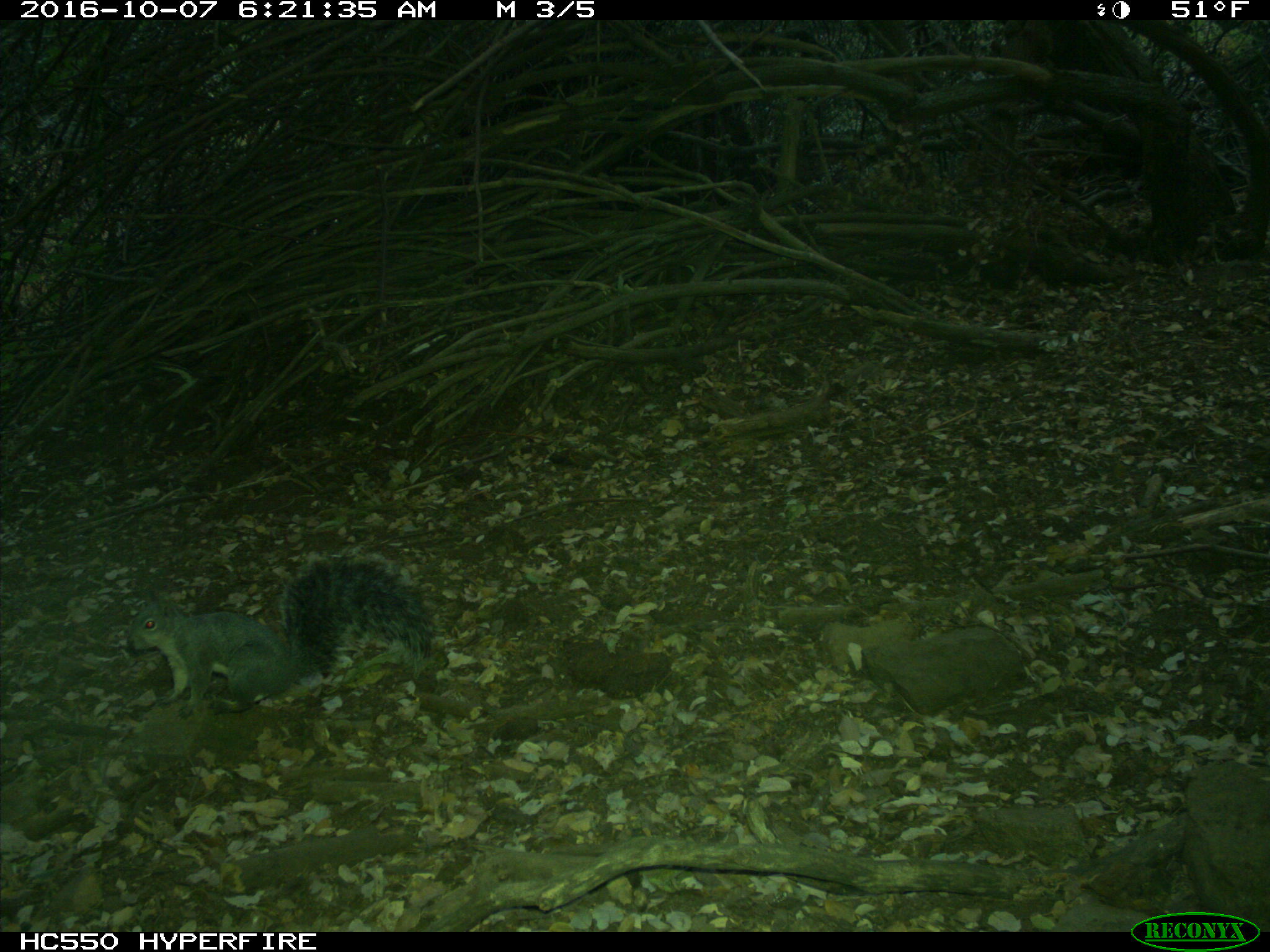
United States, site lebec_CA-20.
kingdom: Animalia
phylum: Chordata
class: Mammalia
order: Rodentia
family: Sciuridae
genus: Sciurus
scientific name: Sciurus carolinensis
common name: eastern gray squirrel